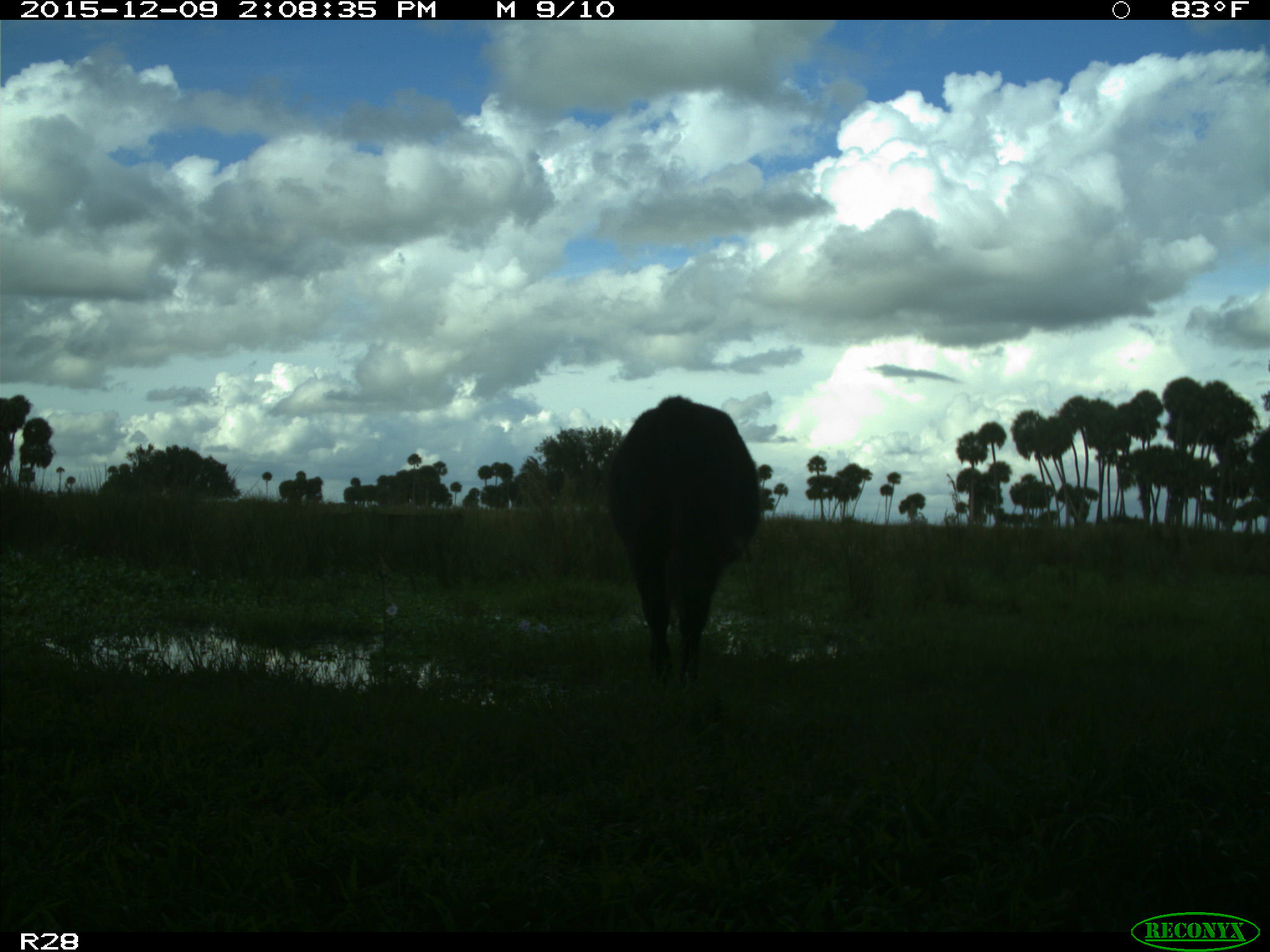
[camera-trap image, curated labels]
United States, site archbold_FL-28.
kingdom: Animalia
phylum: Chordata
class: Mammalia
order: Artiodactyla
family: Bovidae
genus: Bos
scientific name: Bos taurus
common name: domestic cow